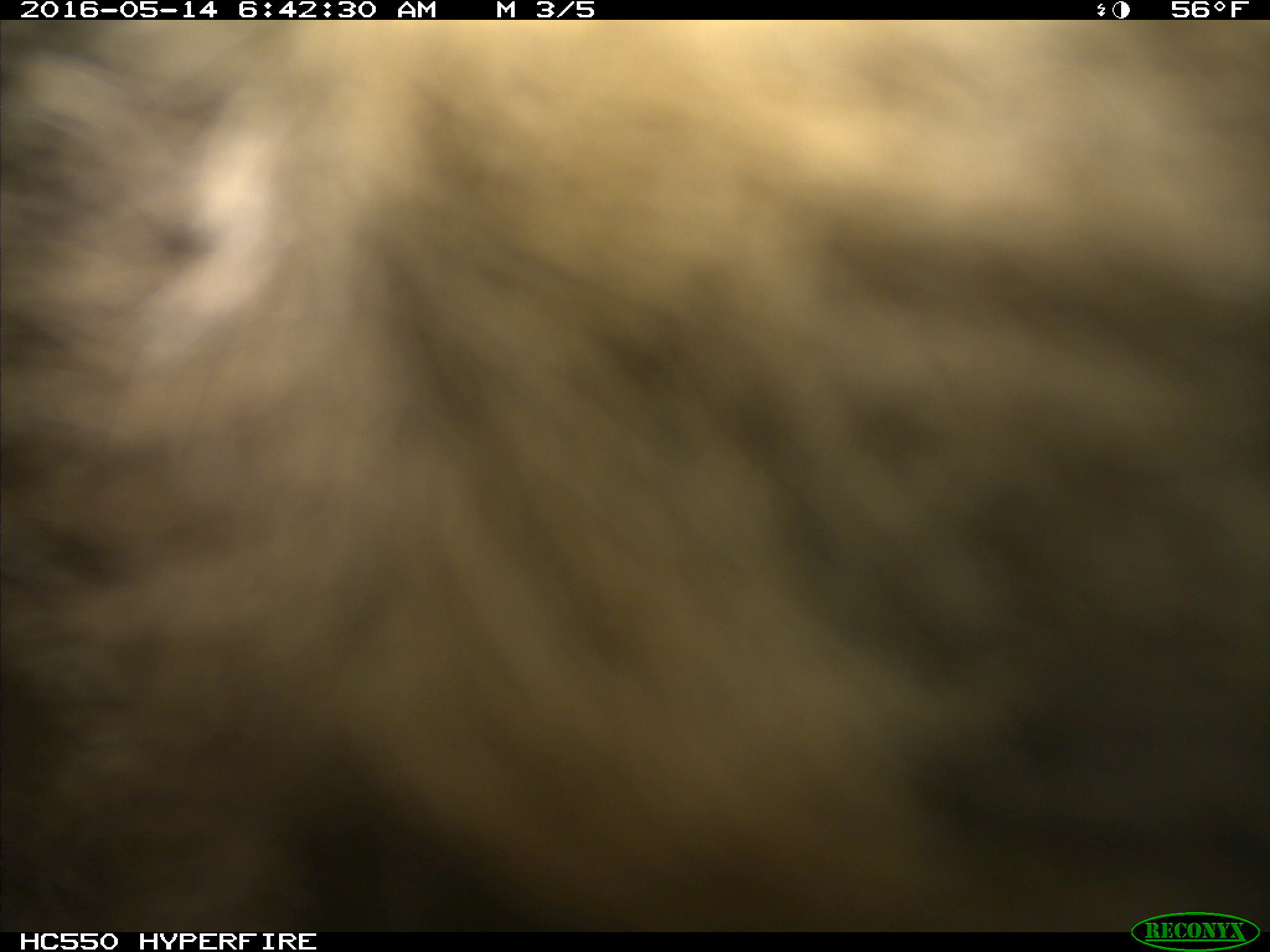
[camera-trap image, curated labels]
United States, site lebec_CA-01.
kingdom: Animalia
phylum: Chordata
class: Mammalia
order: Carnivora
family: Ursidae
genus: Ursus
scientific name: Ursus americanus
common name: american black bear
Ursus americanus (american black bear).